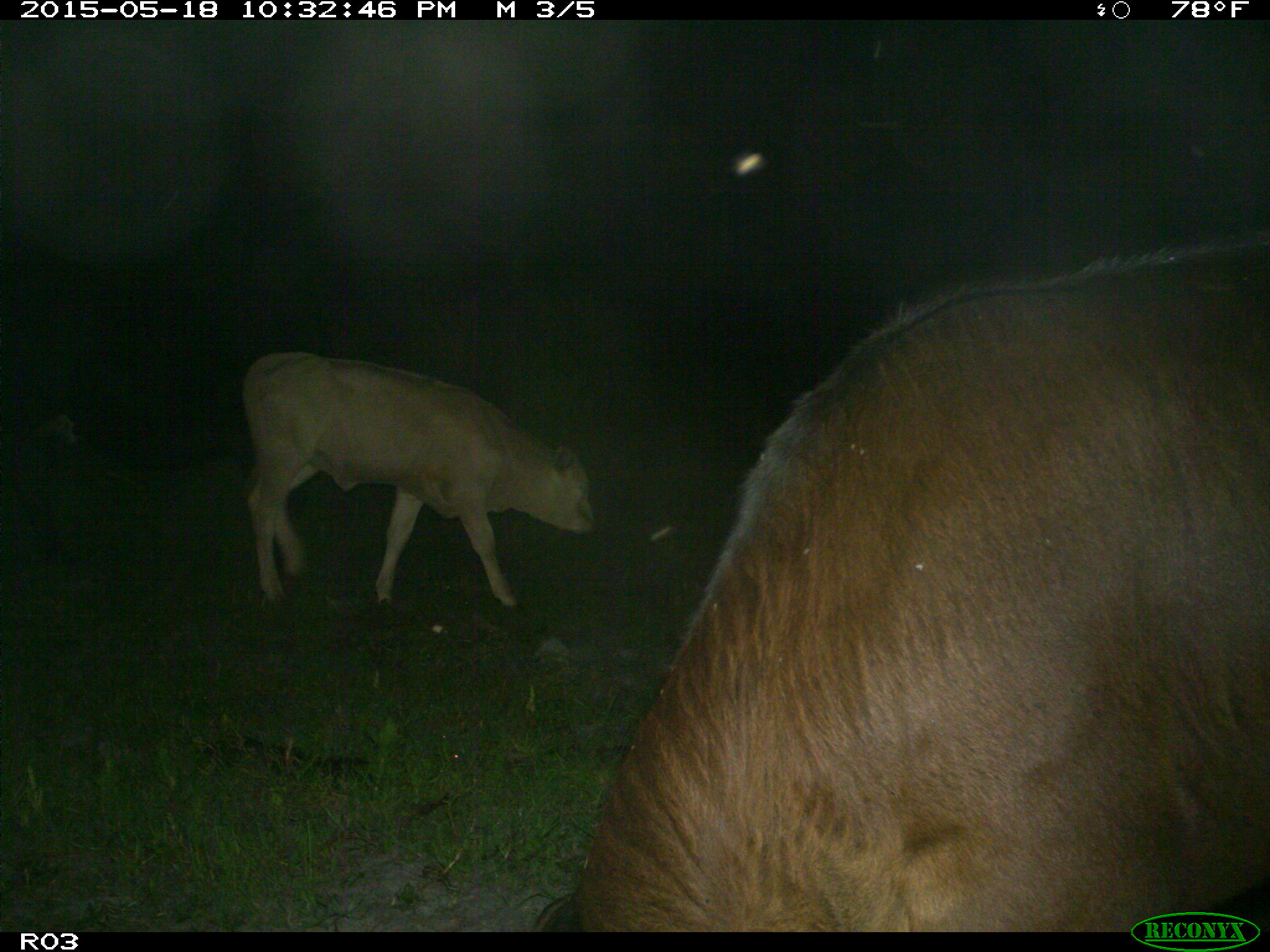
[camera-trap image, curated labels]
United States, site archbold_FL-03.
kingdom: Animalia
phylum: Chordata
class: Mammalia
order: Artiodactyla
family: Bovidae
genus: Bos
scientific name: Bos taurus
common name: domestic cow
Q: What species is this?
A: Bos taurus (domestic cow).